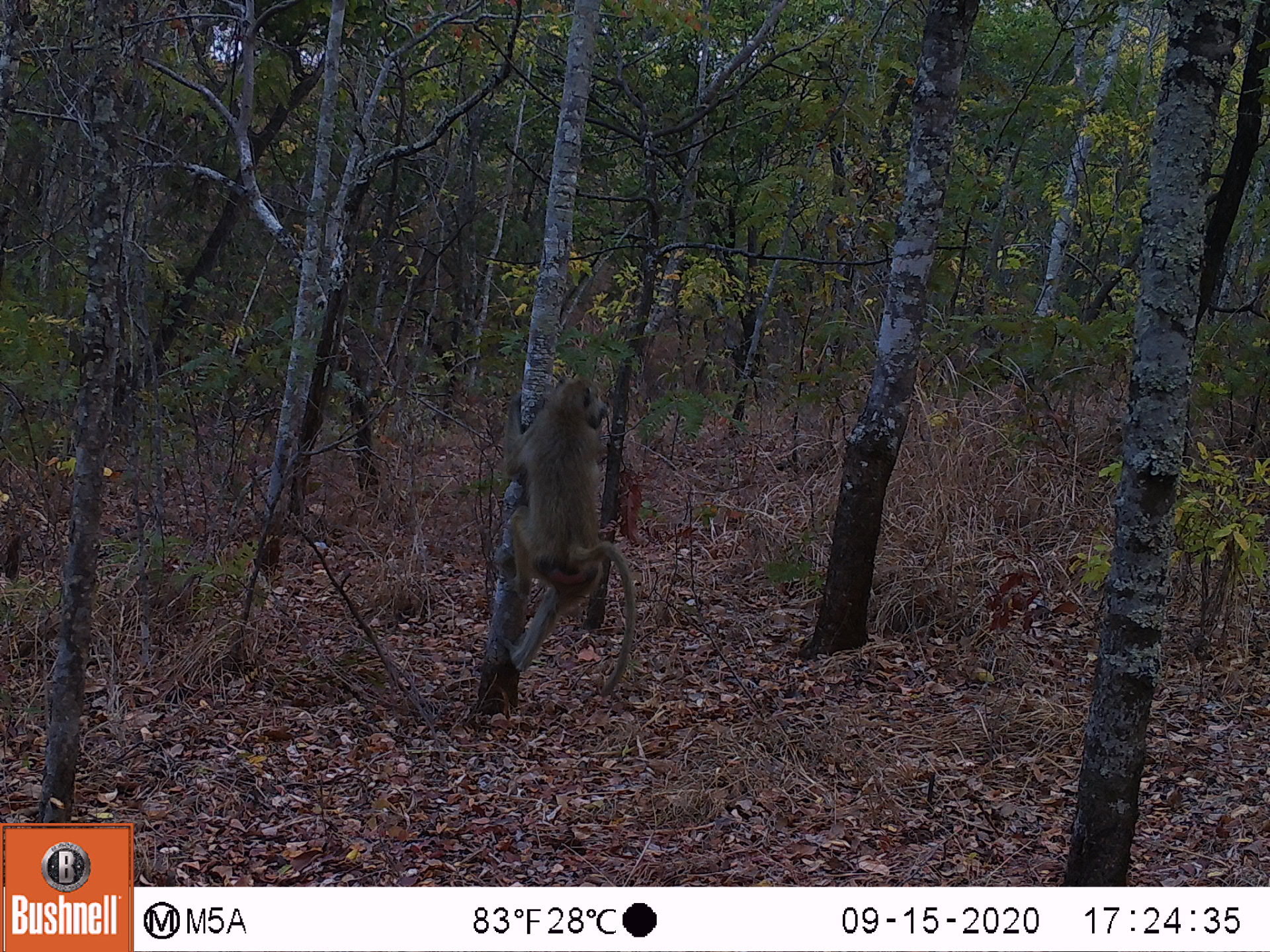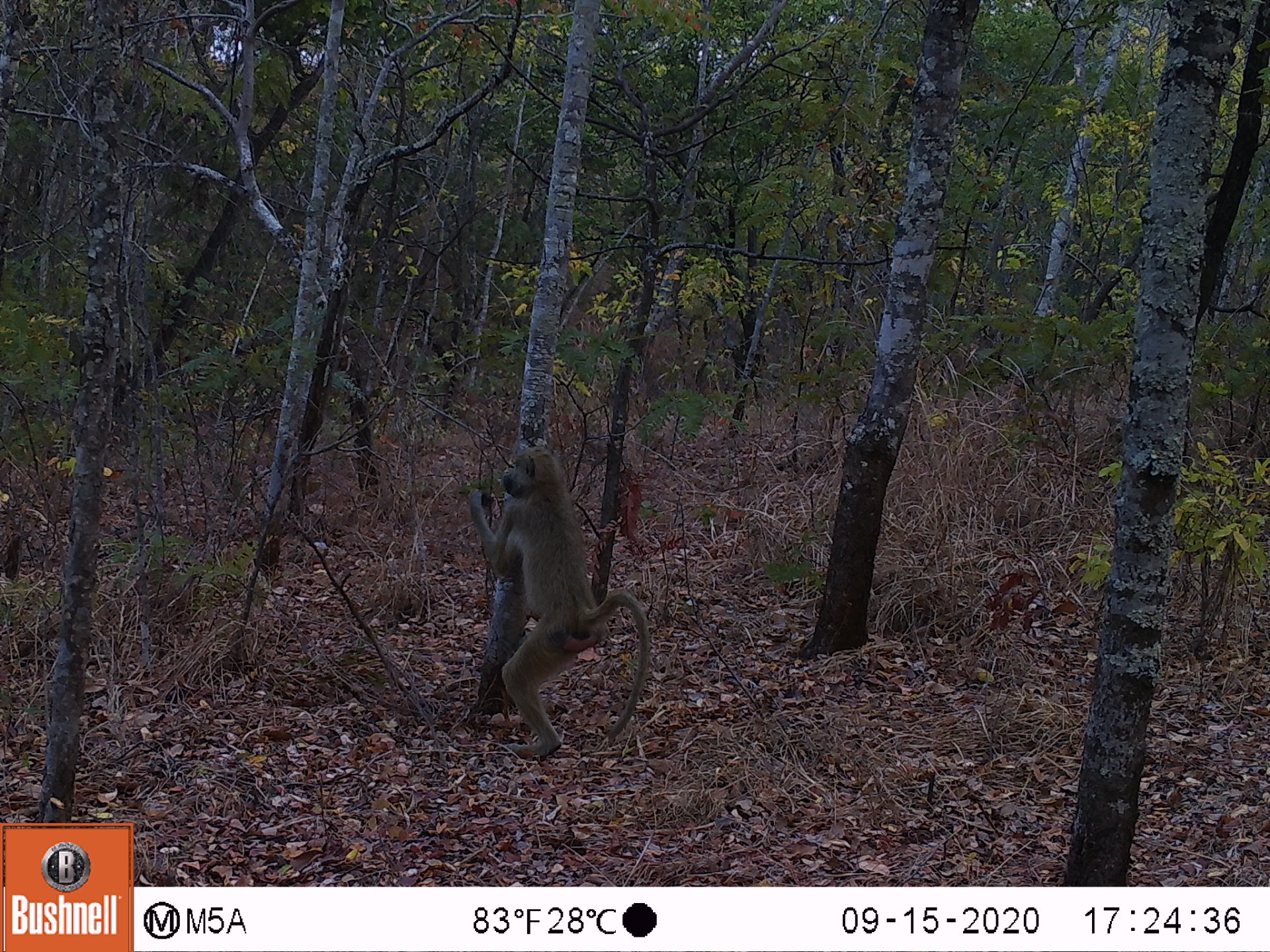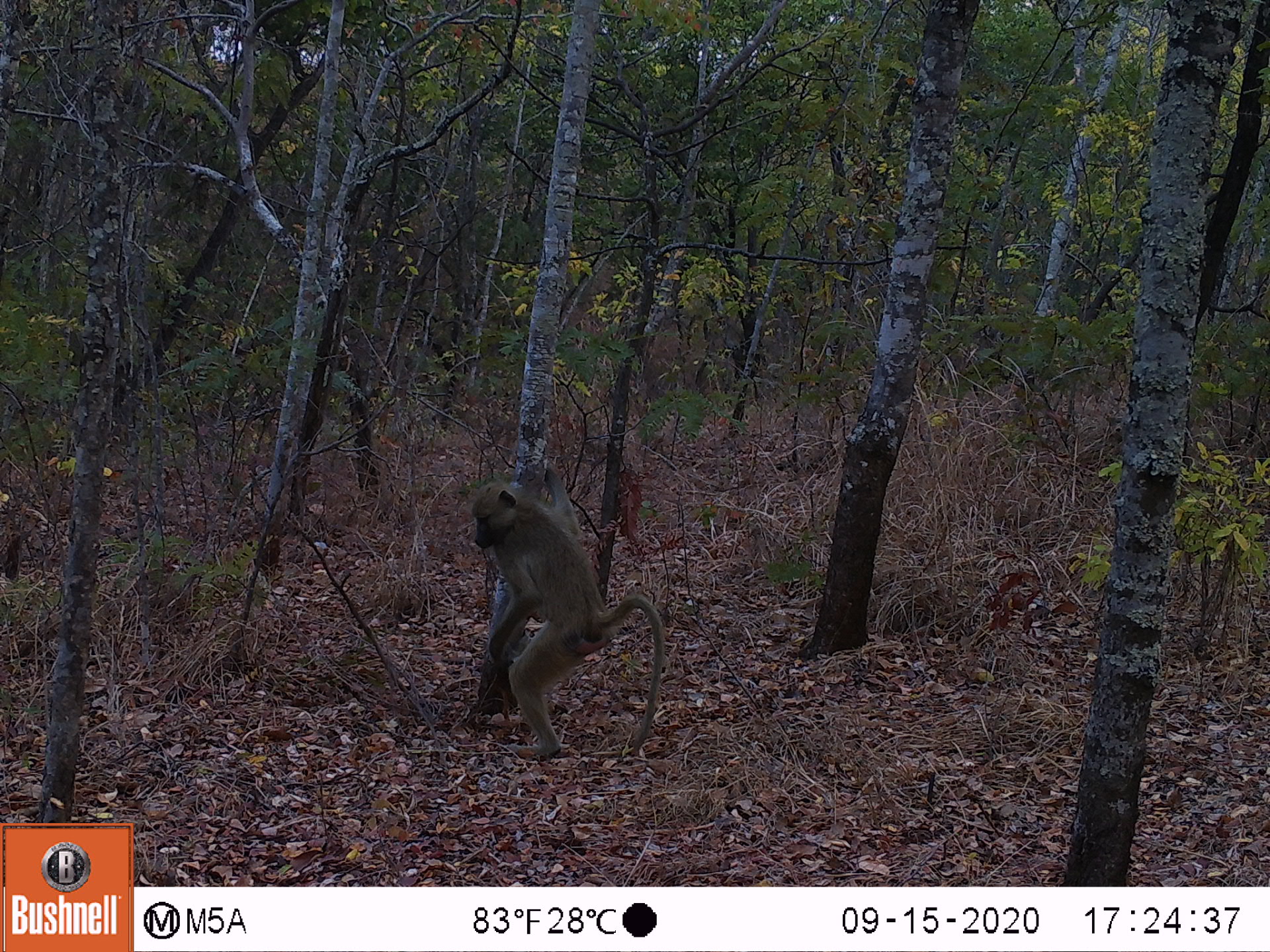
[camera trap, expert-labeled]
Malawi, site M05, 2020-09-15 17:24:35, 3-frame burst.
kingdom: Animalia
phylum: Chordata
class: Mammalia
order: Primates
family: Cercopithecidae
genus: Papio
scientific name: Papio cynocephalus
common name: yellow baboon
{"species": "yellow baboon (Papio cynocephalus)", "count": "1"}